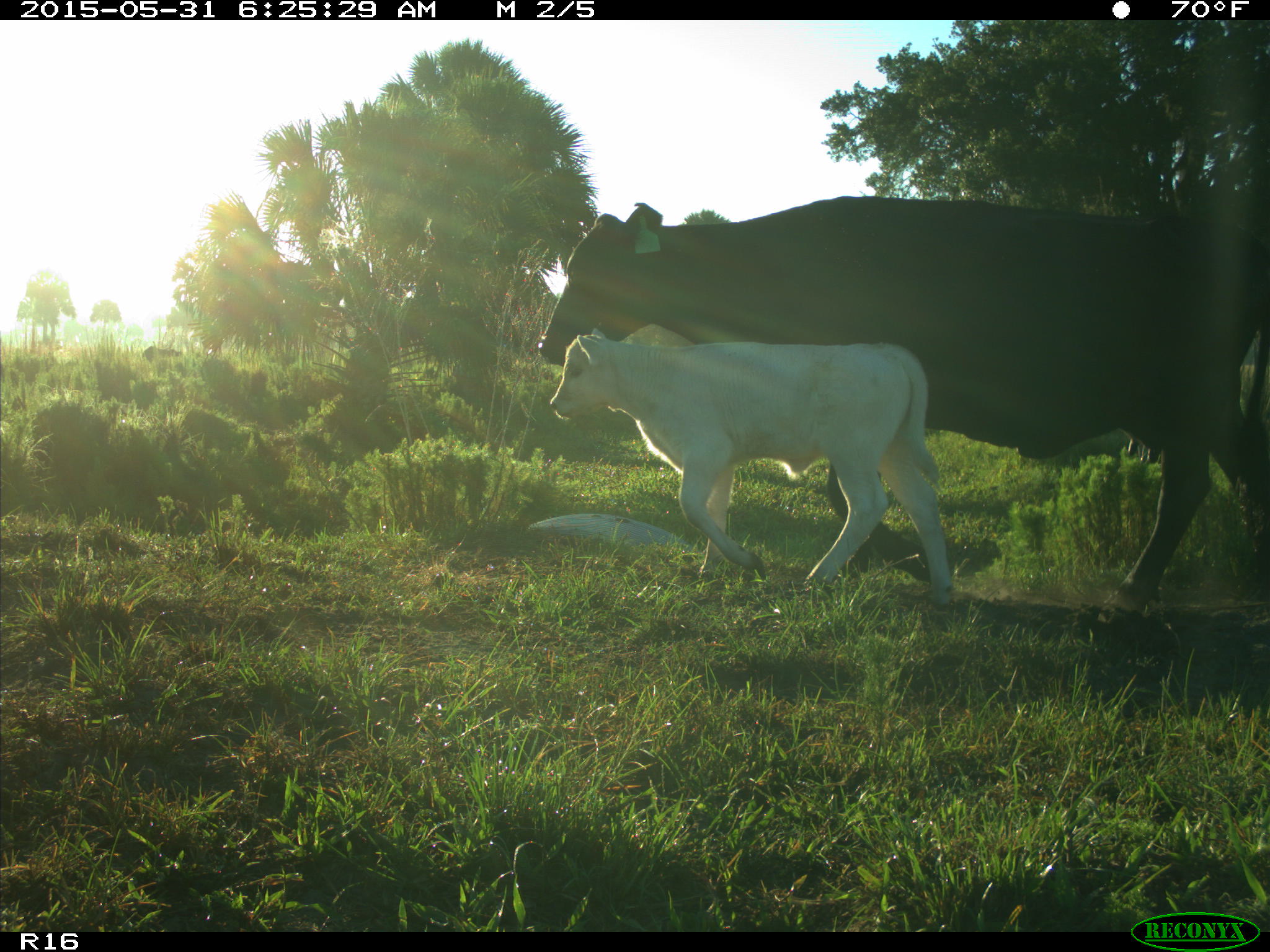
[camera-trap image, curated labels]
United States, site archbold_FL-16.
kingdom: Animalia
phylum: Chordata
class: Mammalia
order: Artiodactyla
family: Bovidae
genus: Bos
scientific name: Bos taurus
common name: domestic cow